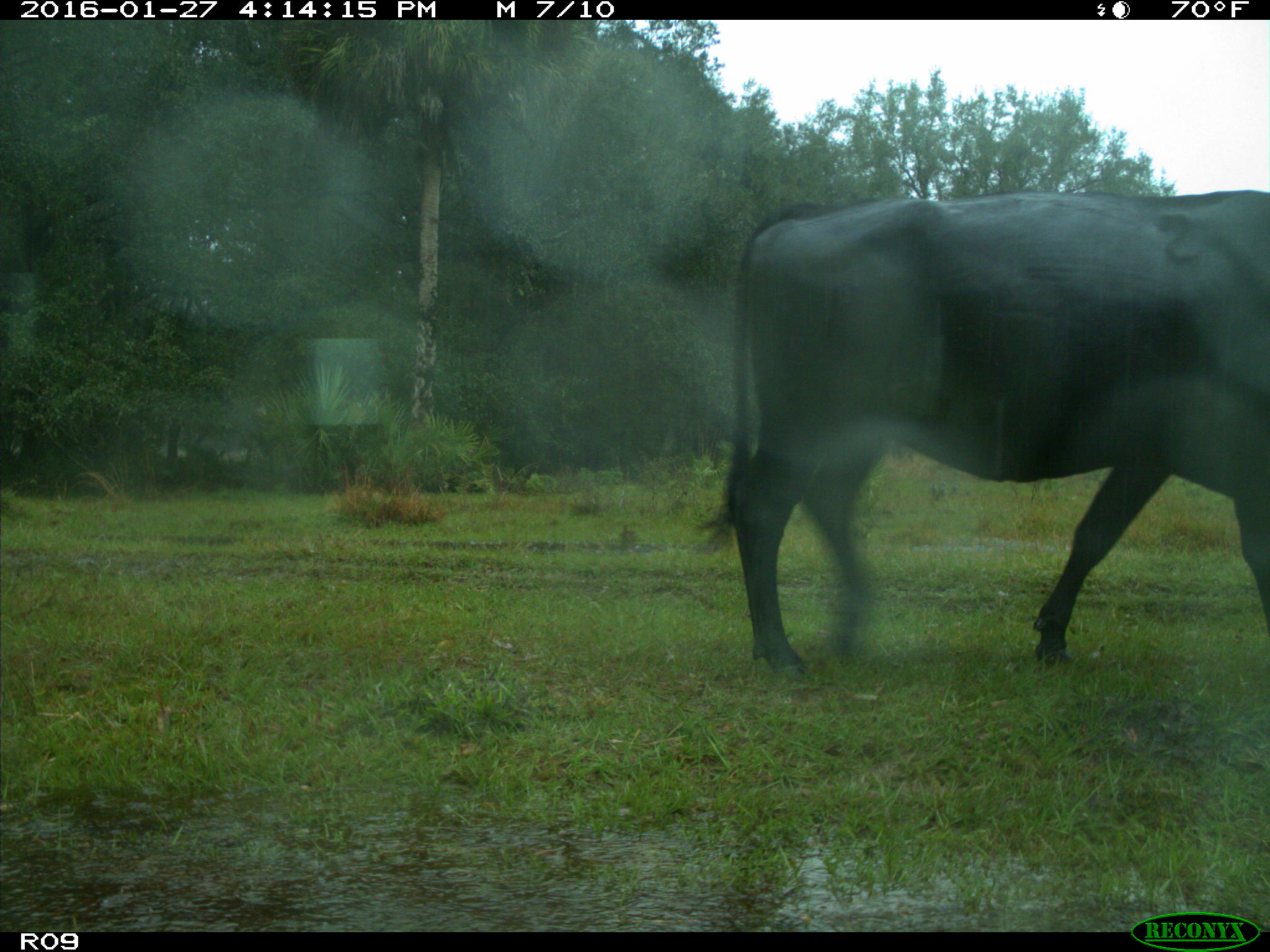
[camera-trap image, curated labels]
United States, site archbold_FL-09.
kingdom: Animalia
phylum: Chordata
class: Mammalia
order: Artiodactyla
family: Bovidae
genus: Bos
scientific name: Bos taurus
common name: domestic cow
Bos taurus (domestic cow).